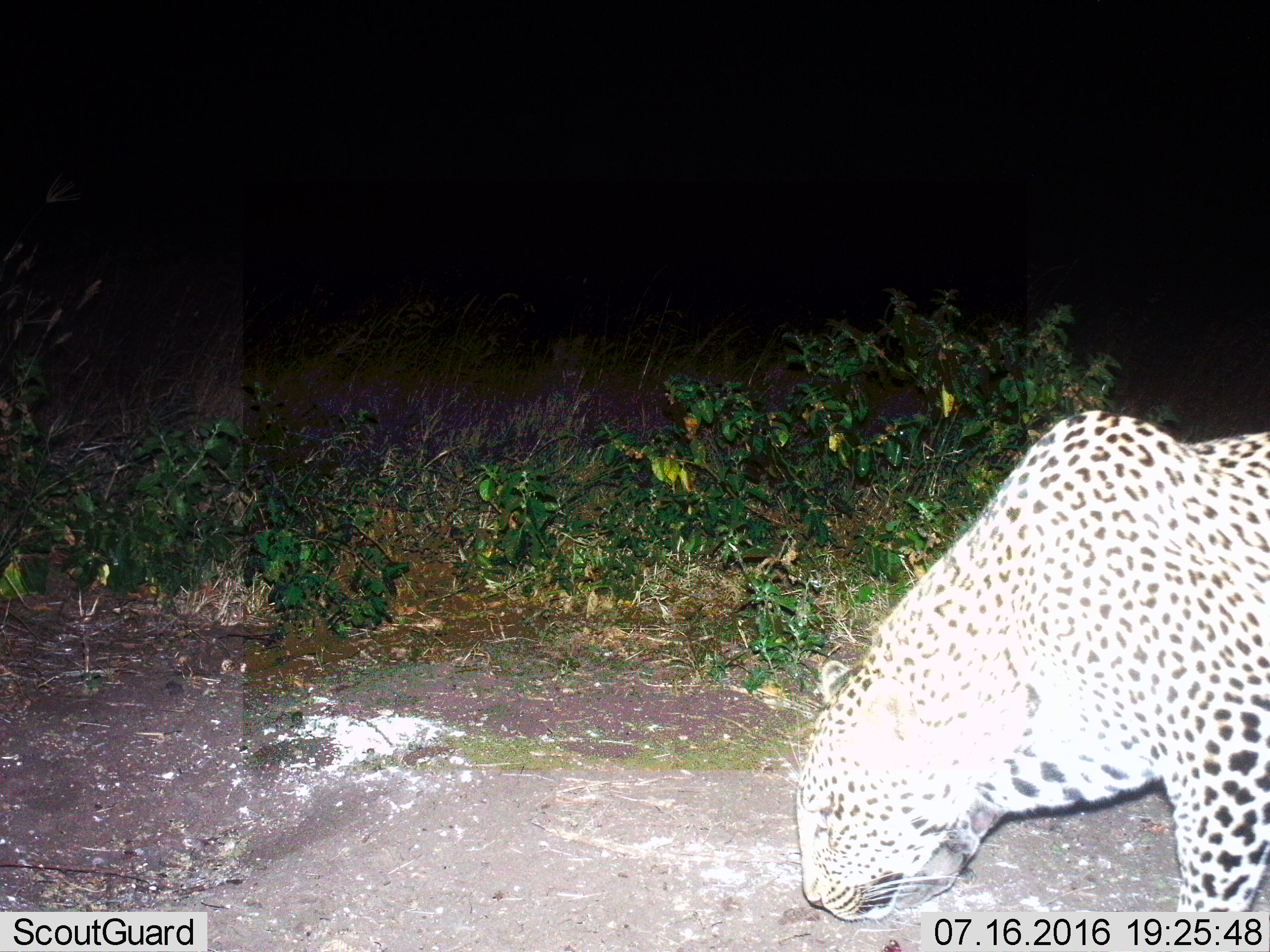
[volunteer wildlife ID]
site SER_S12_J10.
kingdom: Animalia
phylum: Chordata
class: Mammalia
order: Carnivora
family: Felidae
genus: Panthera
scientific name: Panthera pardus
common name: leopard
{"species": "leopard (Panthera pardus)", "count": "1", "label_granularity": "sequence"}